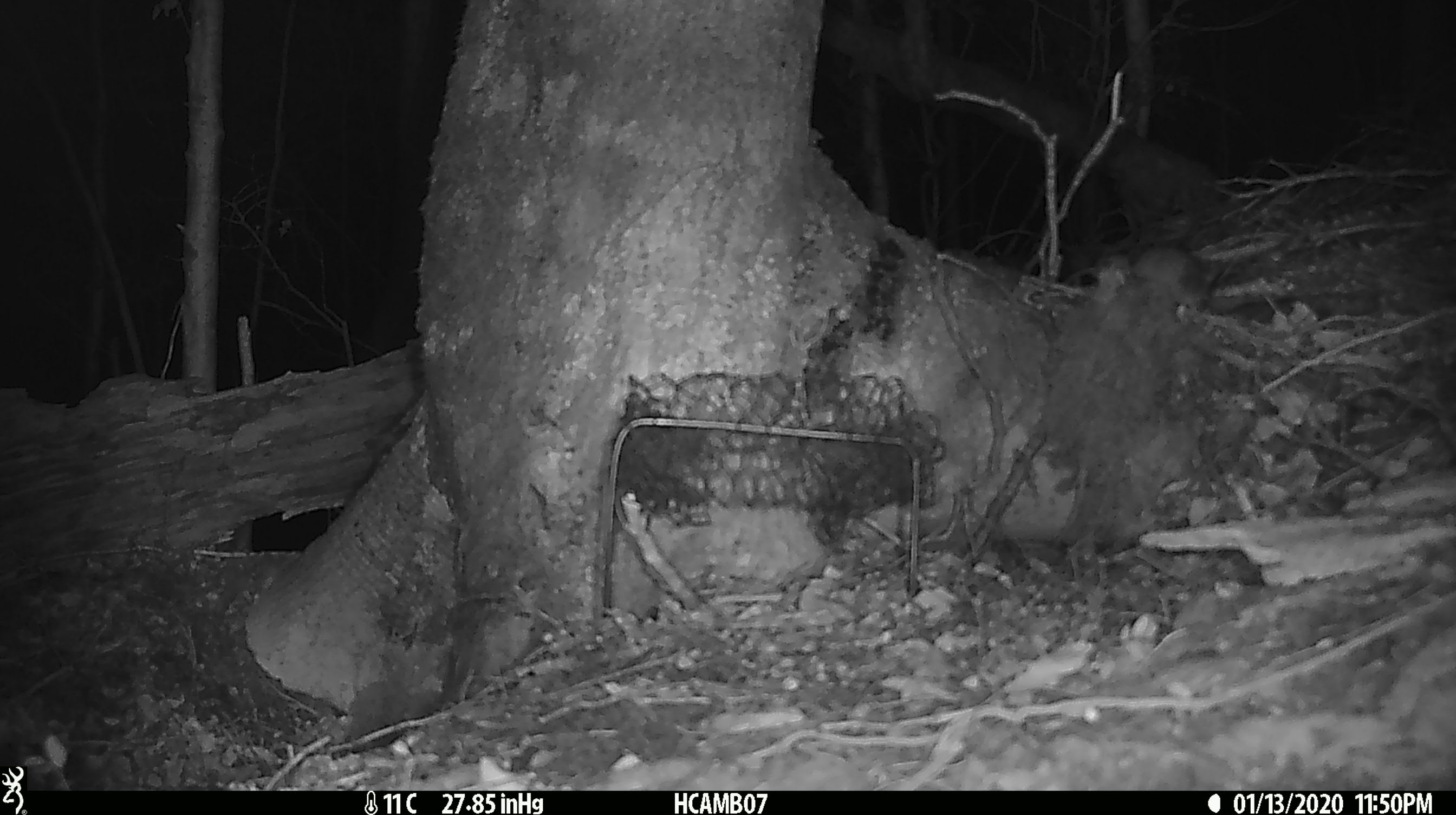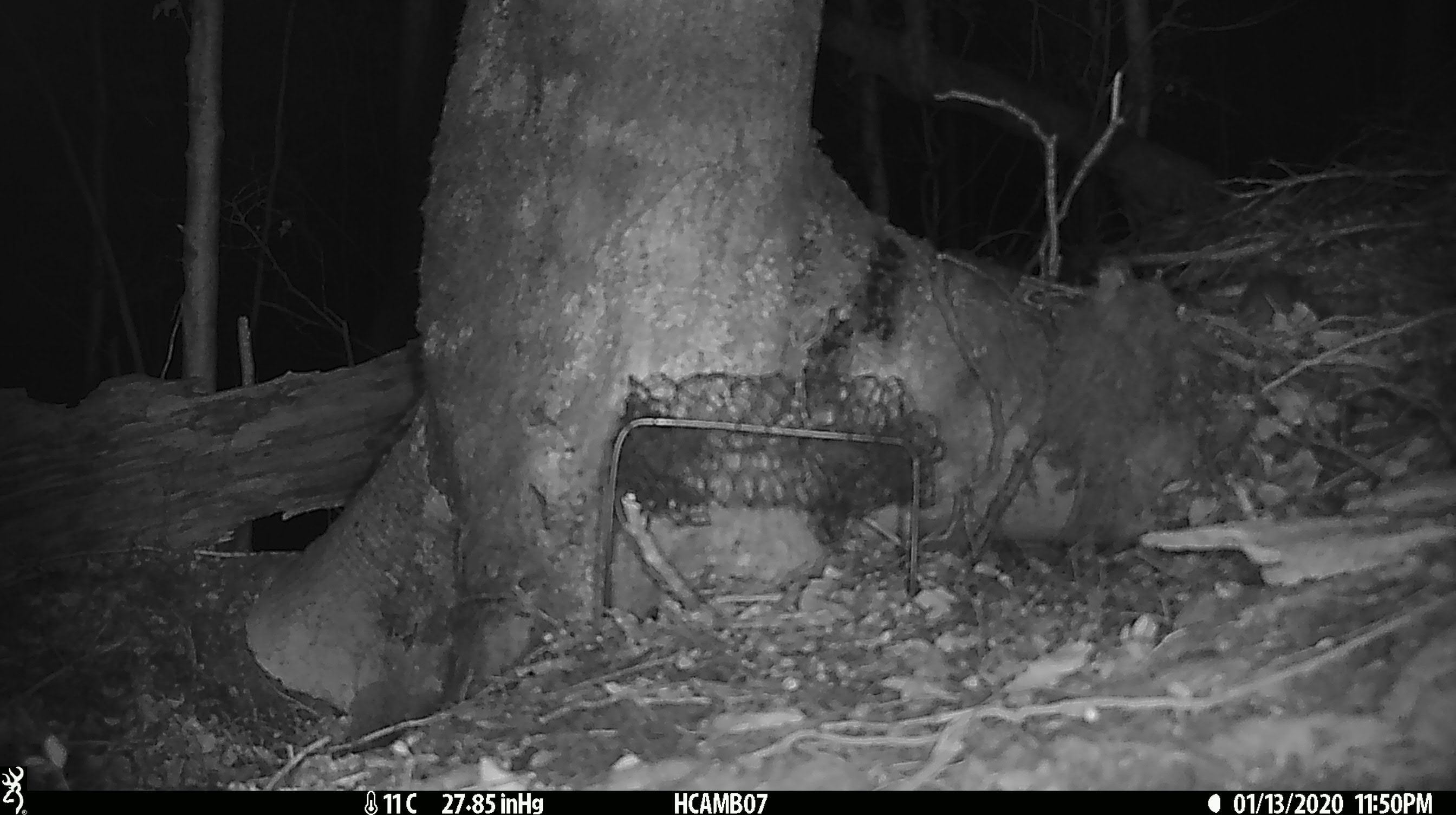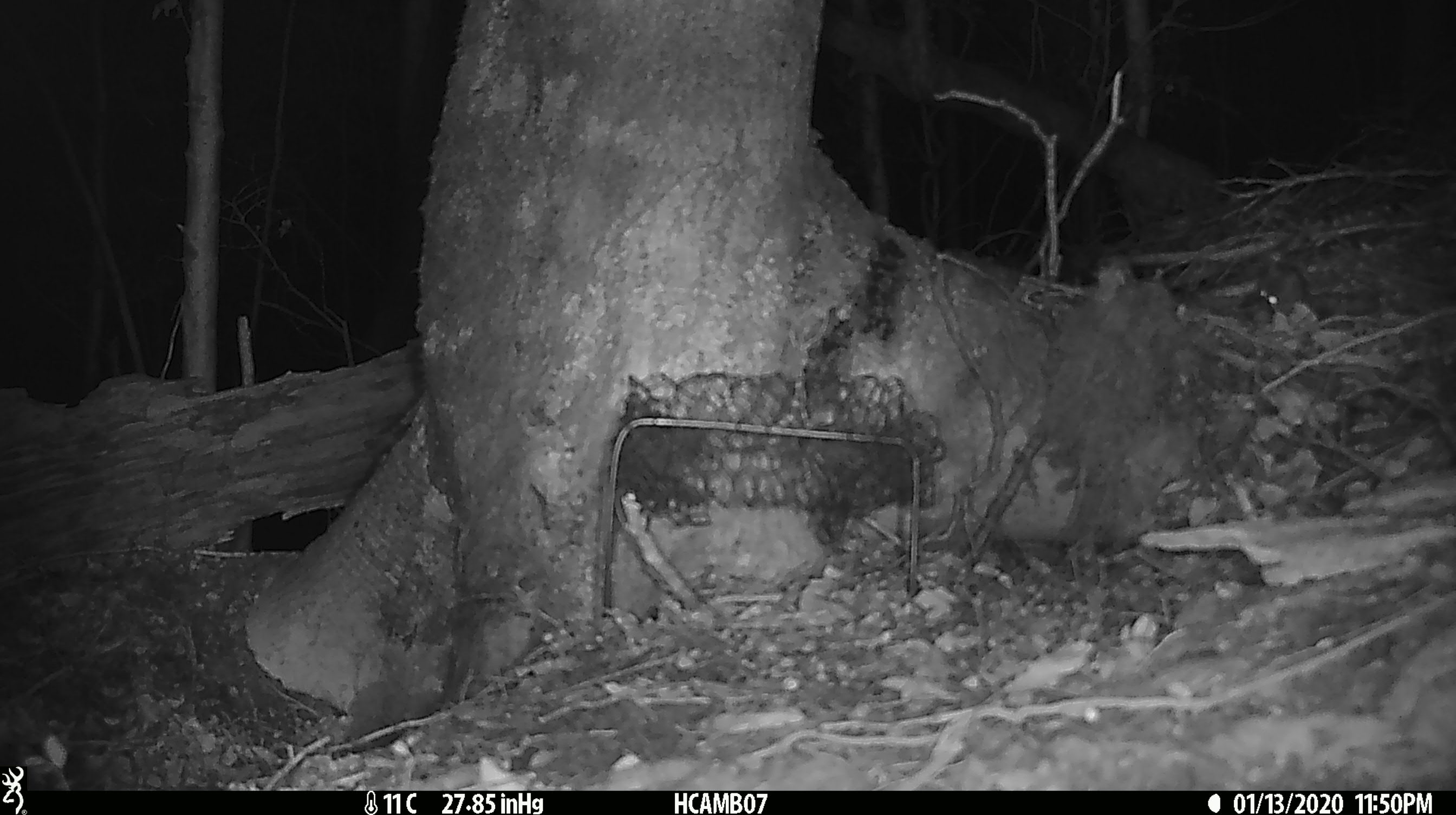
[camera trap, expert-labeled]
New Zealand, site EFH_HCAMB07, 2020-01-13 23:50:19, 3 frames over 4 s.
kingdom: Animalia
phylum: Chordata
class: Mammalia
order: Rodentia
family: Muridae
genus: Mus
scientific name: Mus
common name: mouse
Mouse (Mus).